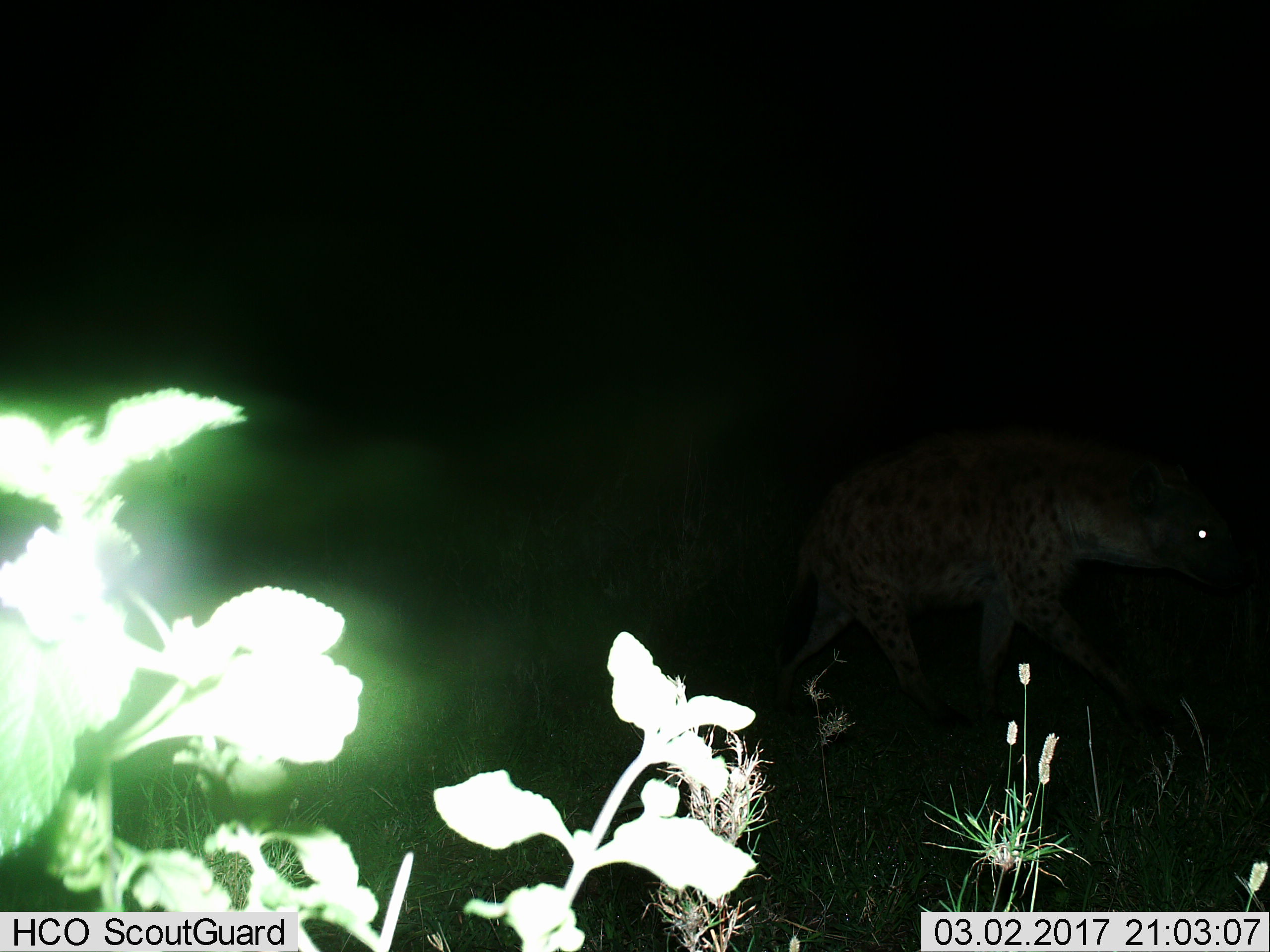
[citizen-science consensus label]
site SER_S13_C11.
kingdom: Animalia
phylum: Chordata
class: Mammalia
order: Carnivora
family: Hyaenidae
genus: Crocuta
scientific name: Crocuta crocuta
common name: spotted hyena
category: hyenaspotted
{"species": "hyenaspotted (spotted hyena) (Crocuta crocuta)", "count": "1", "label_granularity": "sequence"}